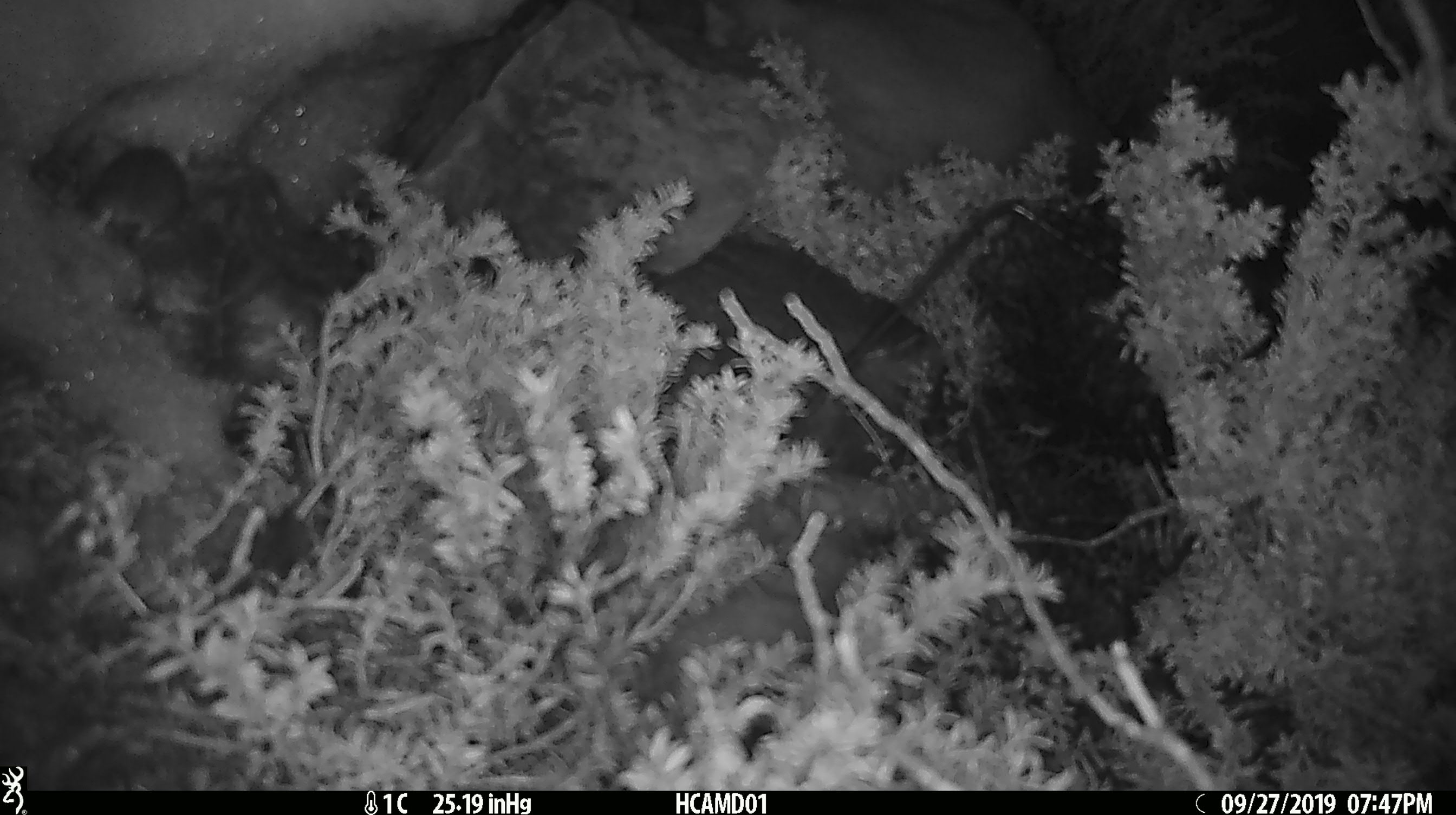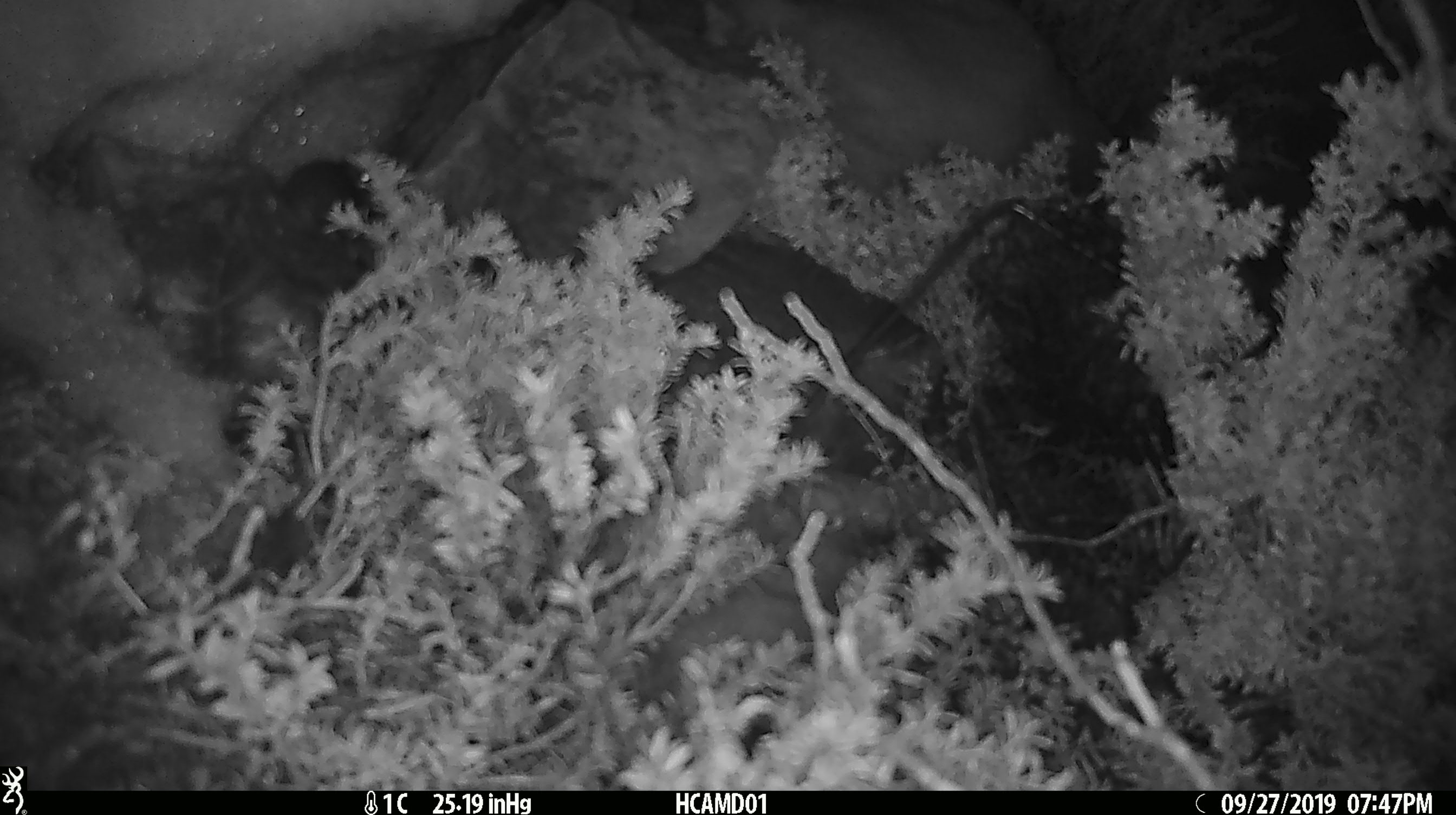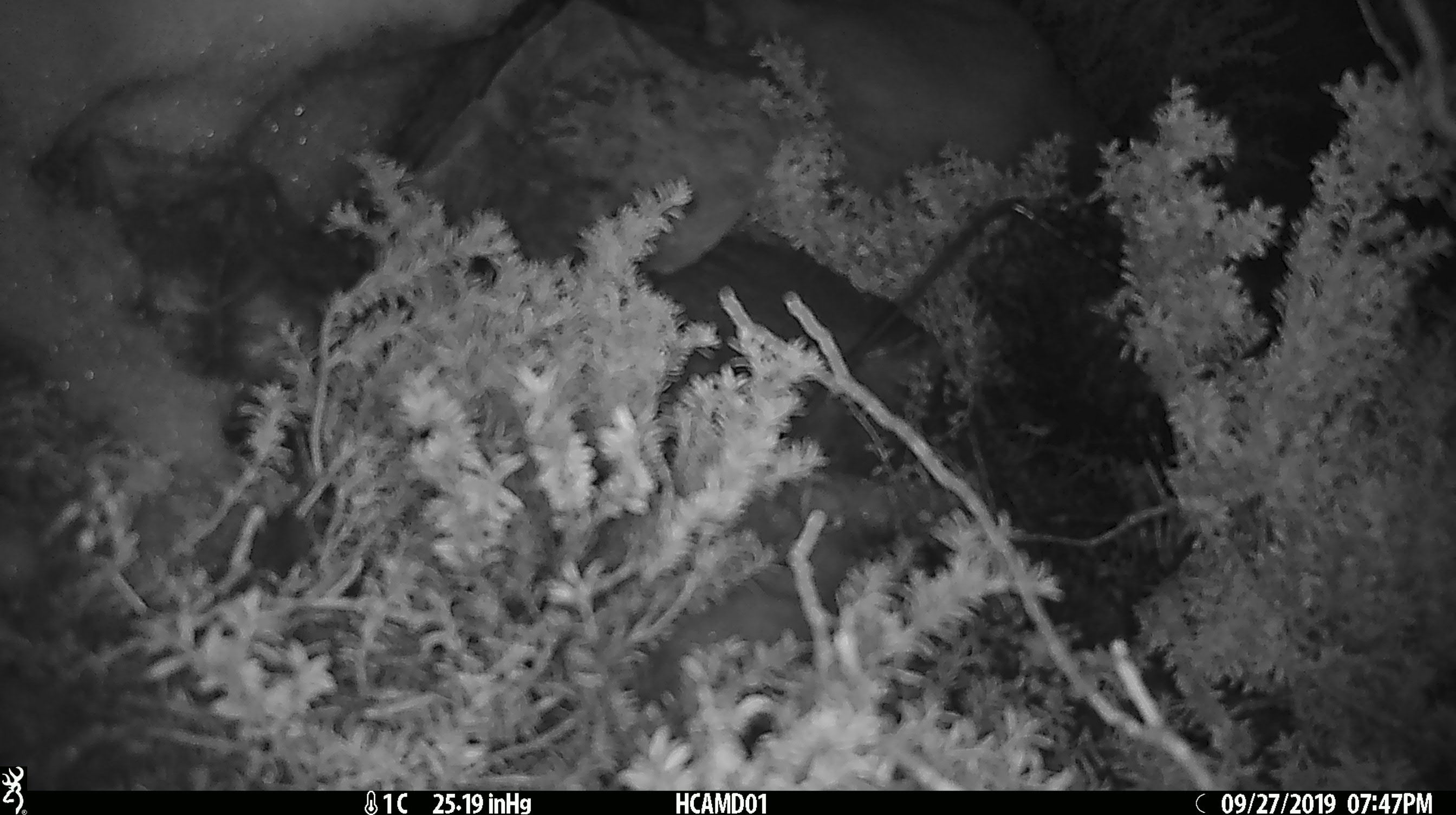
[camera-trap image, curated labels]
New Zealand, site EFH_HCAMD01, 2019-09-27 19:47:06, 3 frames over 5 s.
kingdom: Animalia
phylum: Chordata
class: Mammalia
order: Rodentia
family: Muridae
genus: Mus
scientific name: Mus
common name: mouse